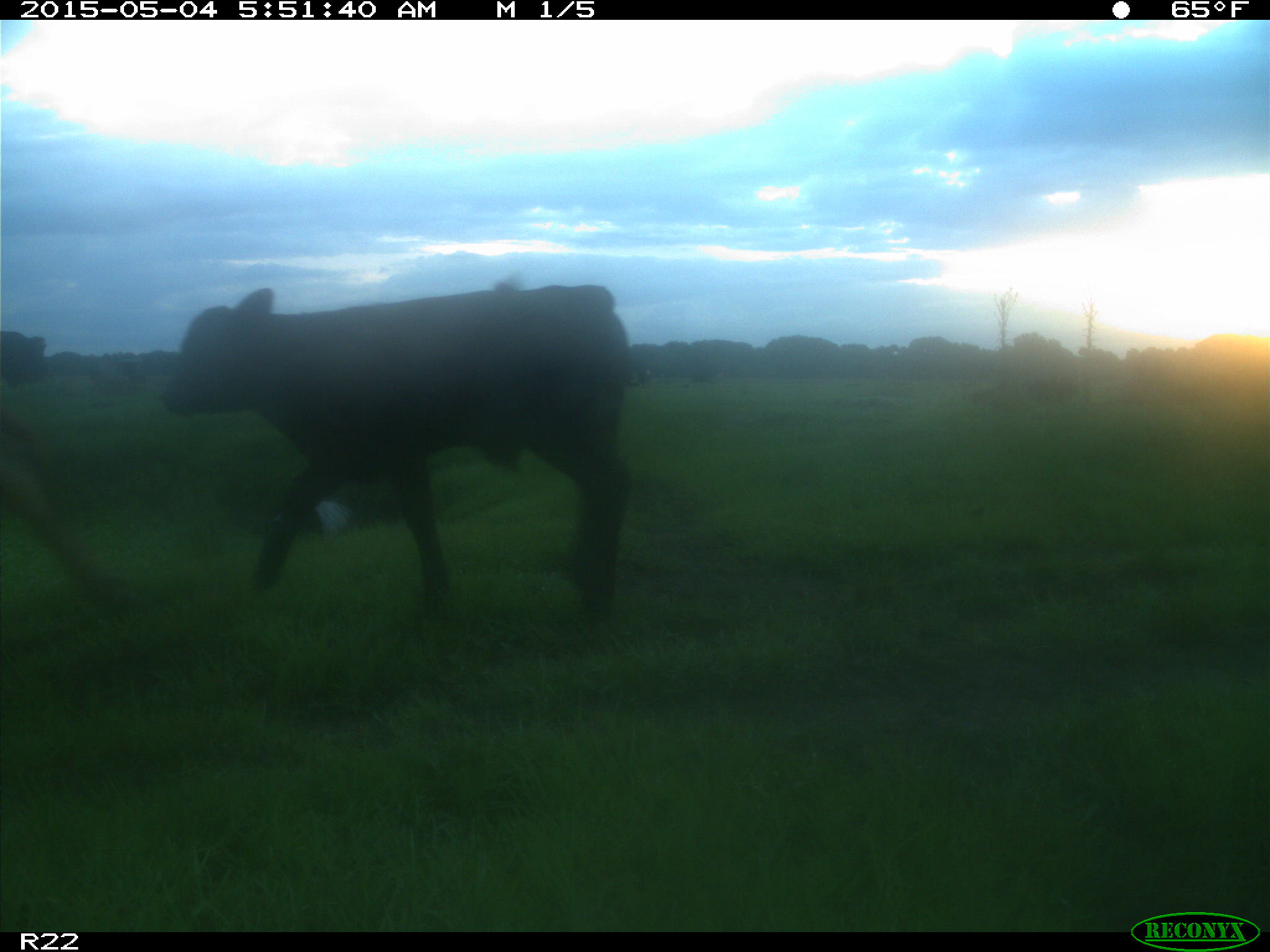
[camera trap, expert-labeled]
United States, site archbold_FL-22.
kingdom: Animalia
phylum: Chordata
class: Mammalia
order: Artiodactyla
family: Bovidae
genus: Bos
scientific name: Bos taurus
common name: domestic cow